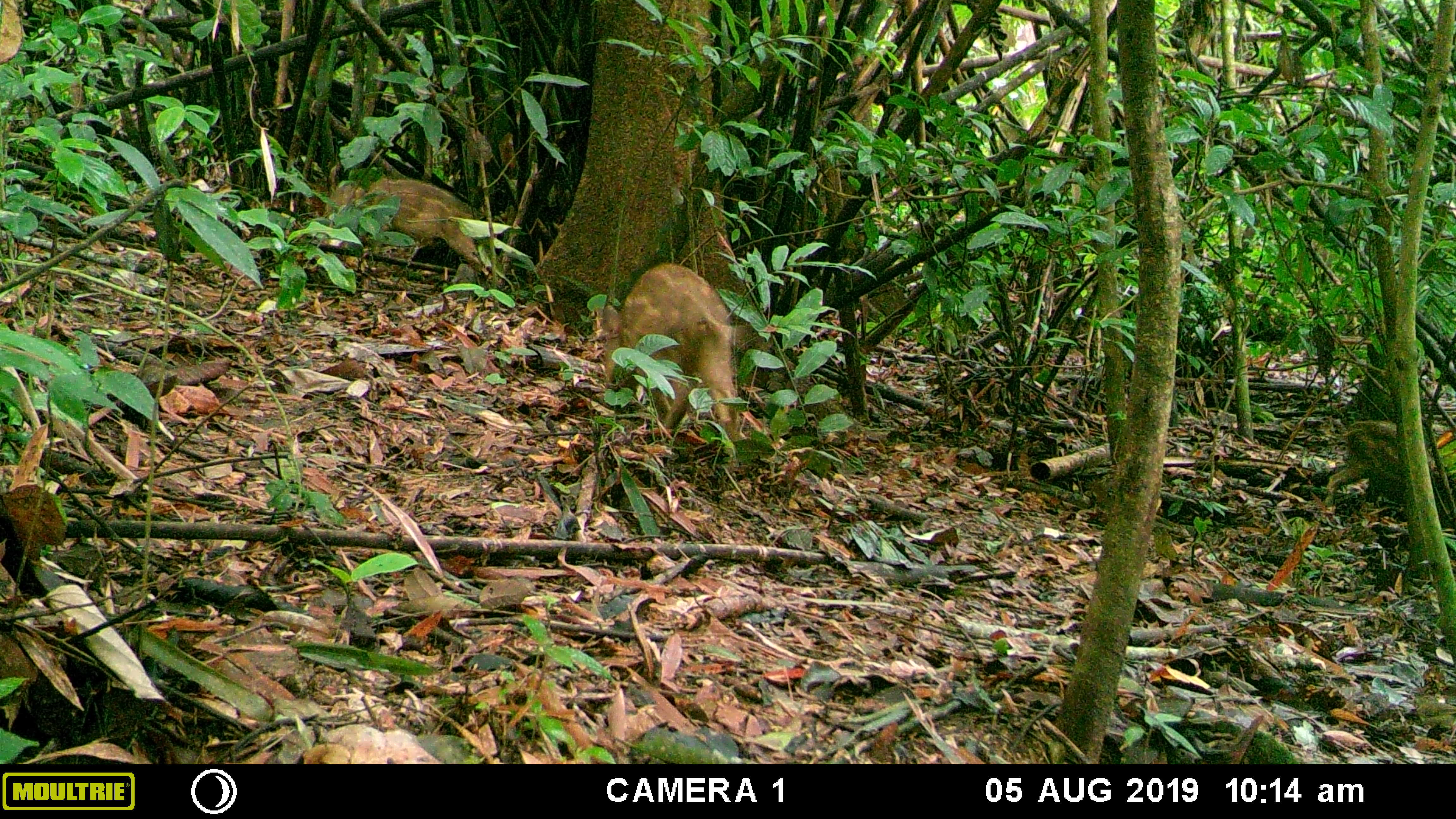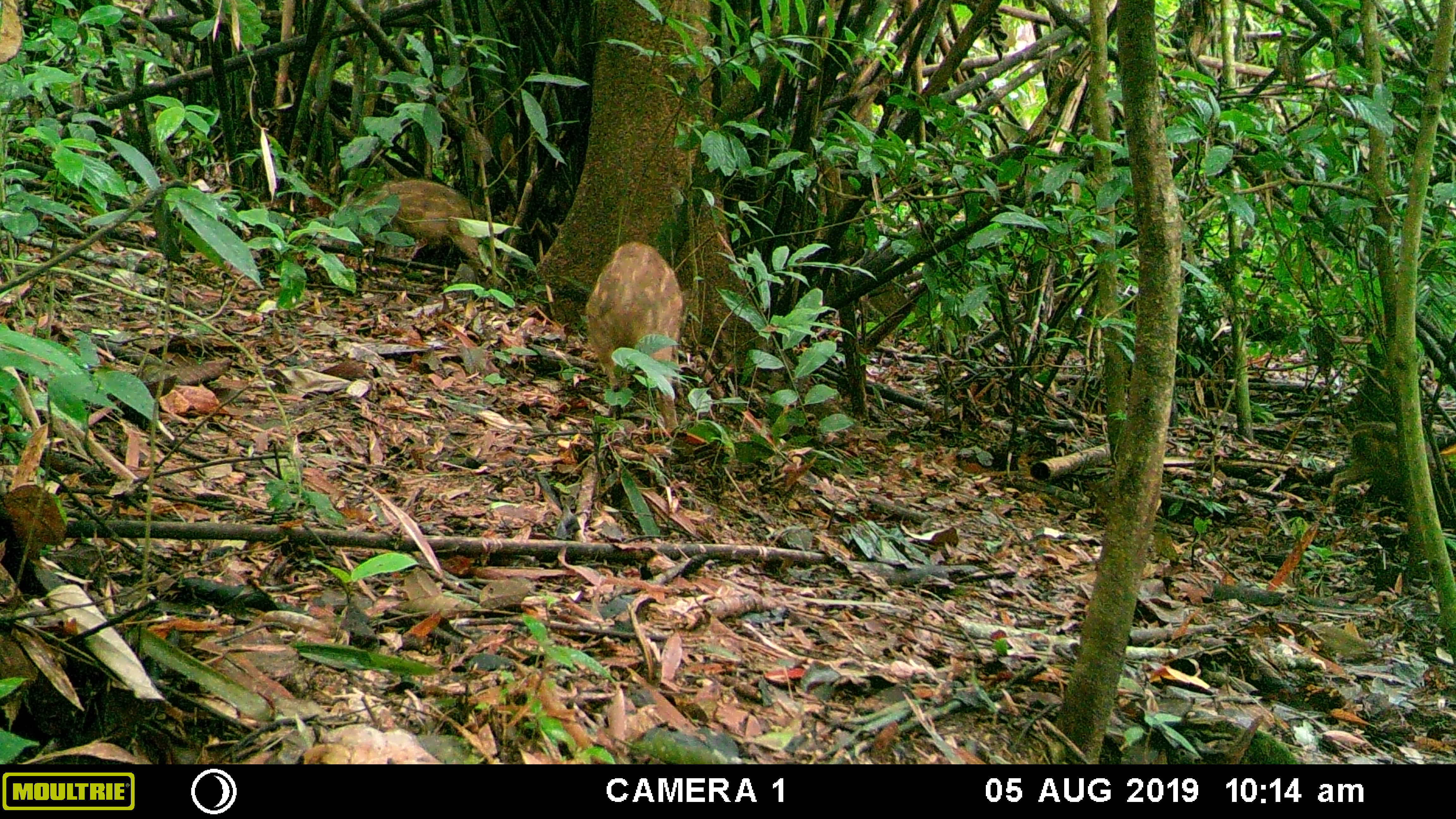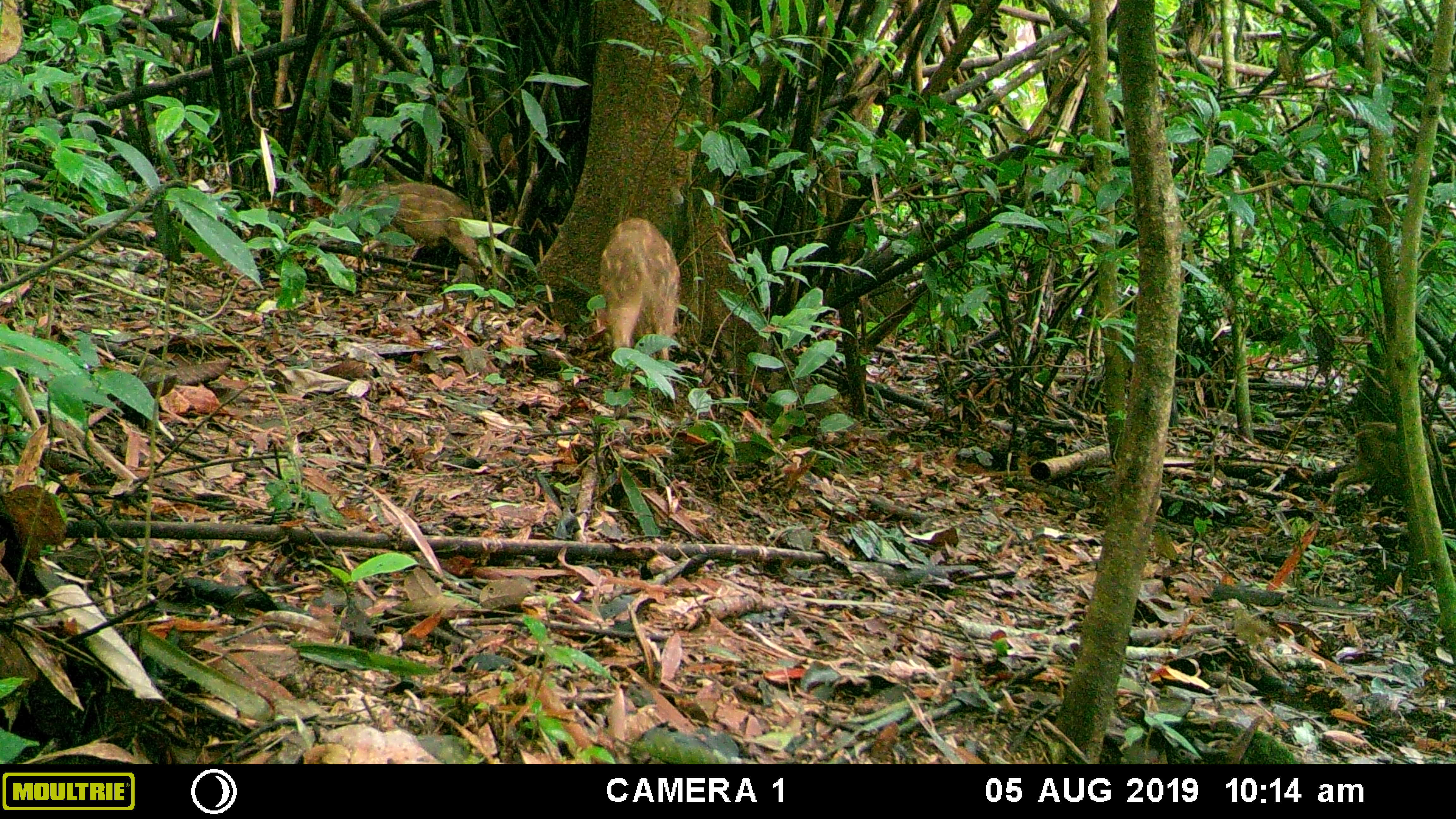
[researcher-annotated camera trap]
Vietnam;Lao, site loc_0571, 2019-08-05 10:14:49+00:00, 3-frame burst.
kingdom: Animalia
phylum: Chordata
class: Mammalia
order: Artiodactyla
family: Suidae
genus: Sus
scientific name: Sus scrofa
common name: eurasian wild pig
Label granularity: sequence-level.